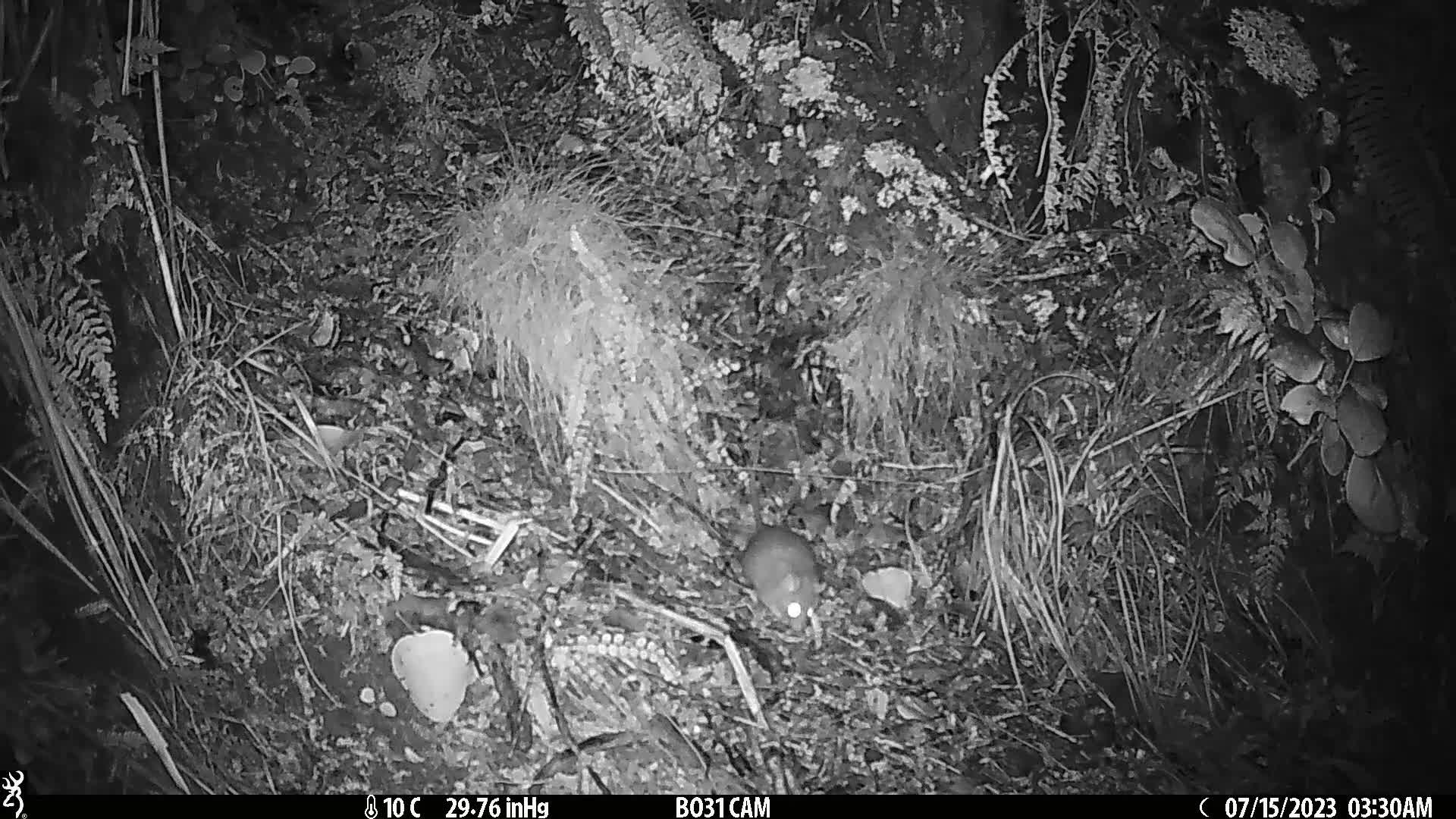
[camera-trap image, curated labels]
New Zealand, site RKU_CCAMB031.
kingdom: Animalia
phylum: Chordata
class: Mammalia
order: Rodentia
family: Muridae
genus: Rattus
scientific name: Rattus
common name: rat